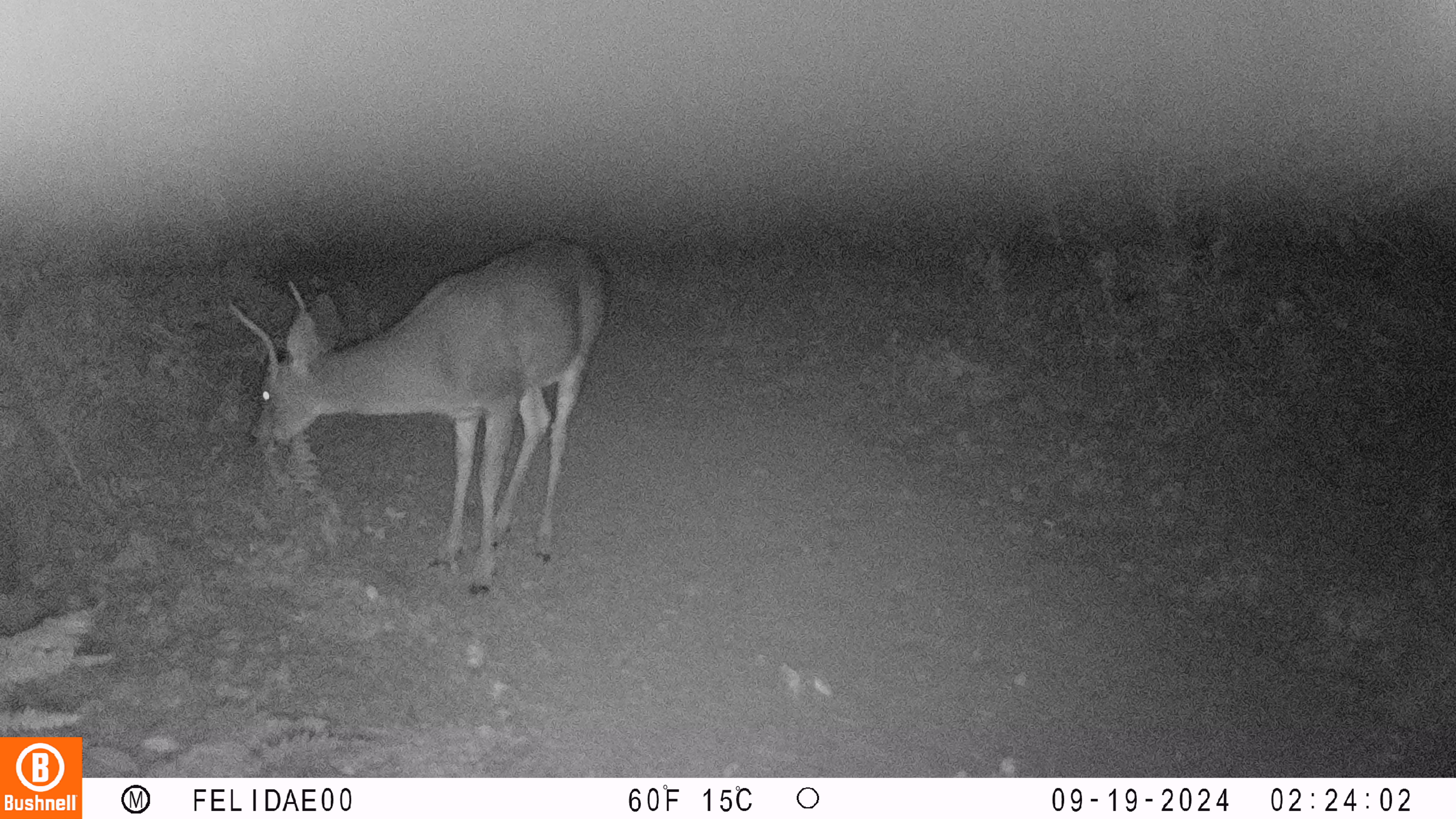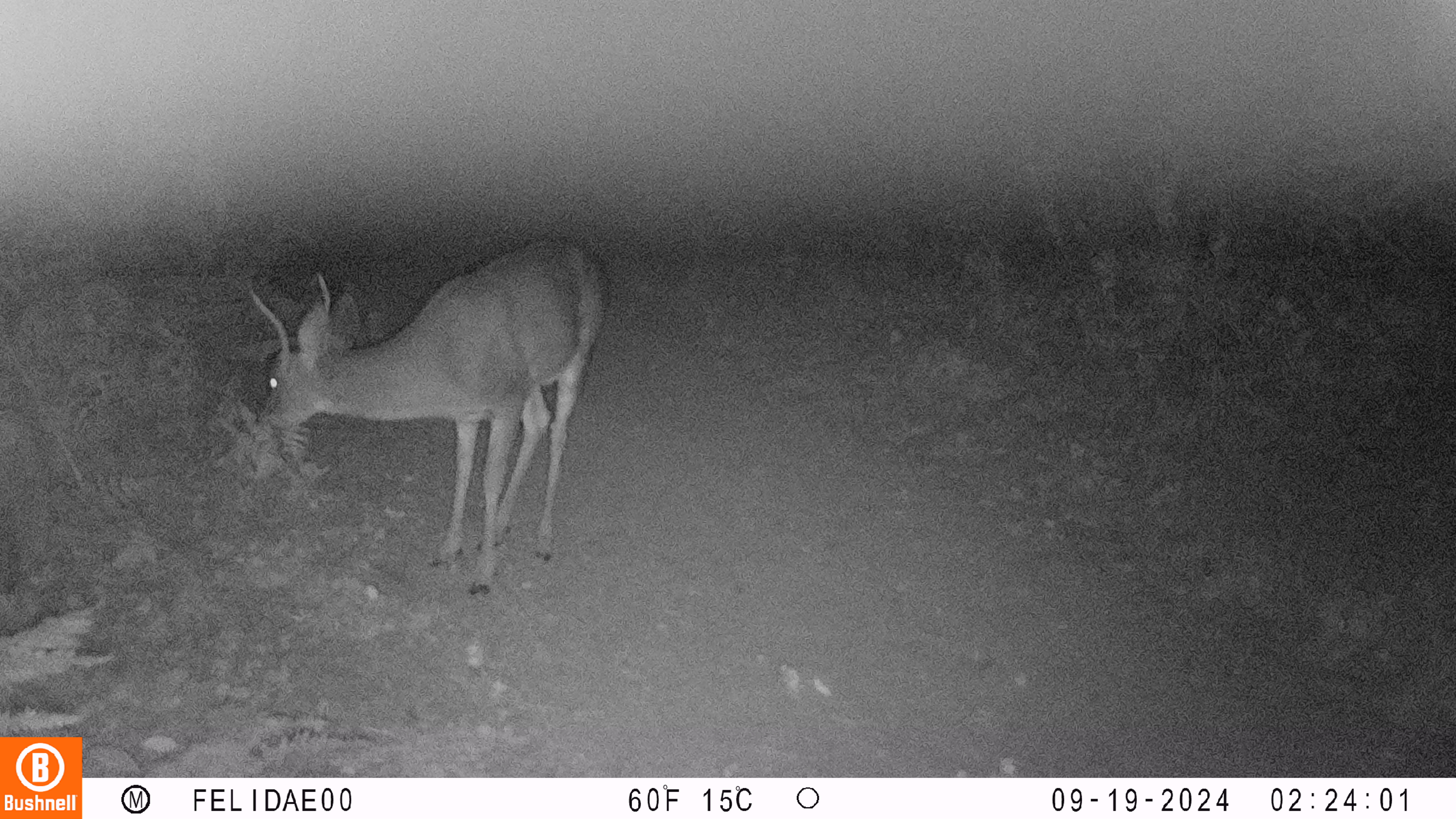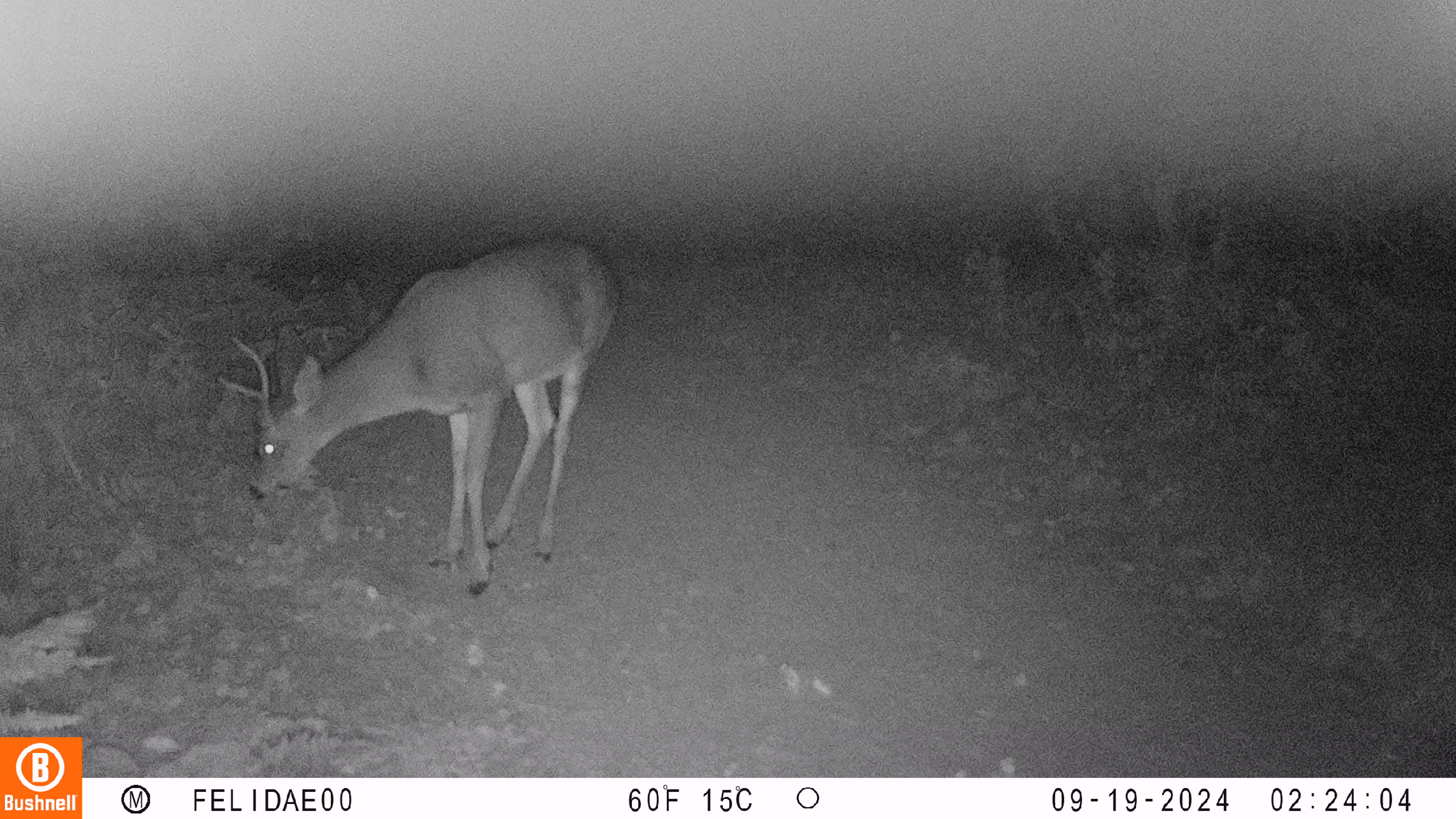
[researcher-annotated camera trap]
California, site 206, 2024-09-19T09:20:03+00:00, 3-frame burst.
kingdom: Animalia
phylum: Chordata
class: Mammalia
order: Artiodactyla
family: Cervidae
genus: Odocoileus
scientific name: Odocoileus hemionus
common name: mule deer